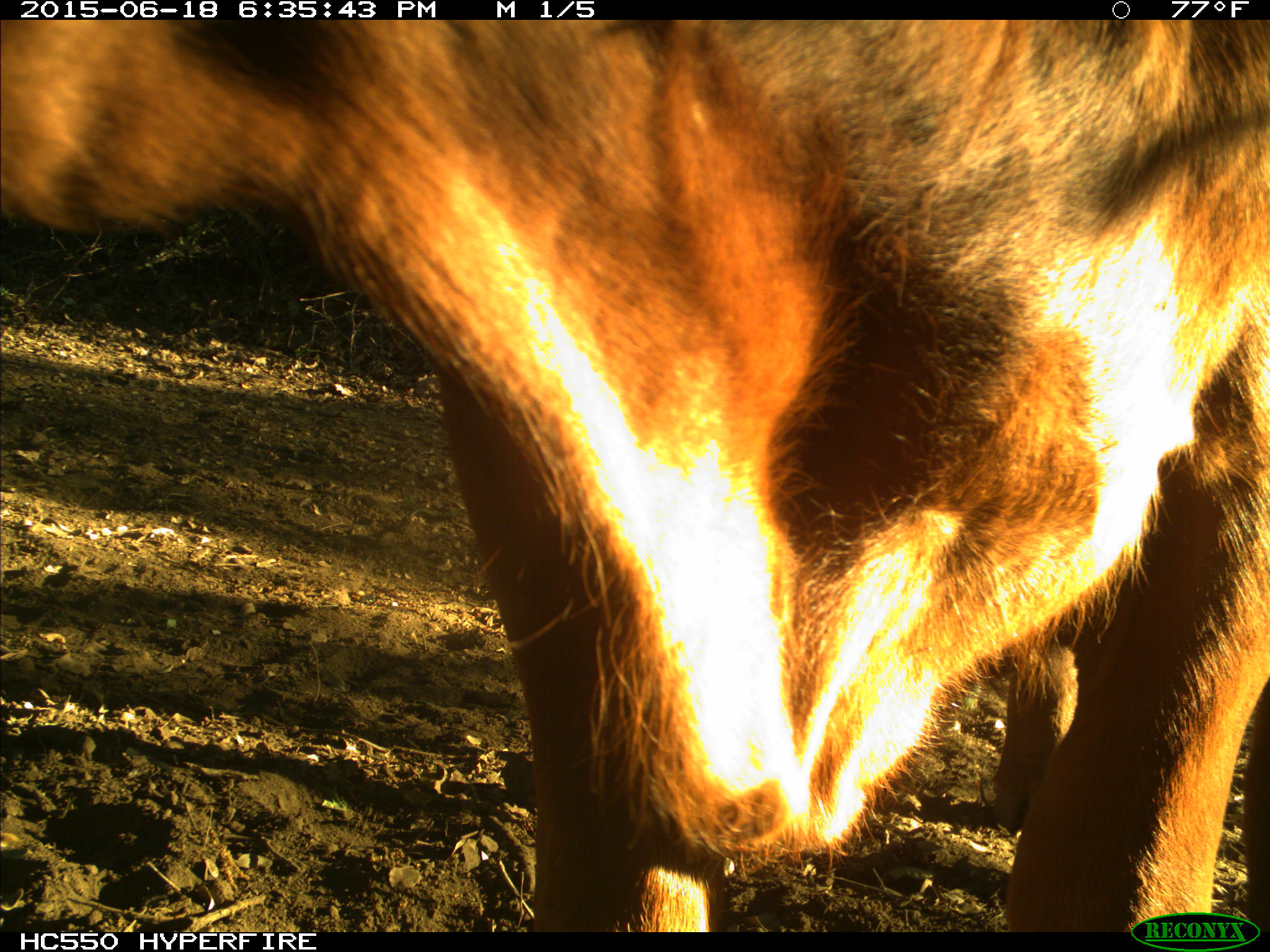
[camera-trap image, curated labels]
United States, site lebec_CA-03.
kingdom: Animalia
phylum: Chordata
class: Mammalia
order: Artiodactyla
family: Bovidae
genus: Bos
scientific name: Bos taurus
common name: domestic cow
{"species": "Bos taurus (domestic cow)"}